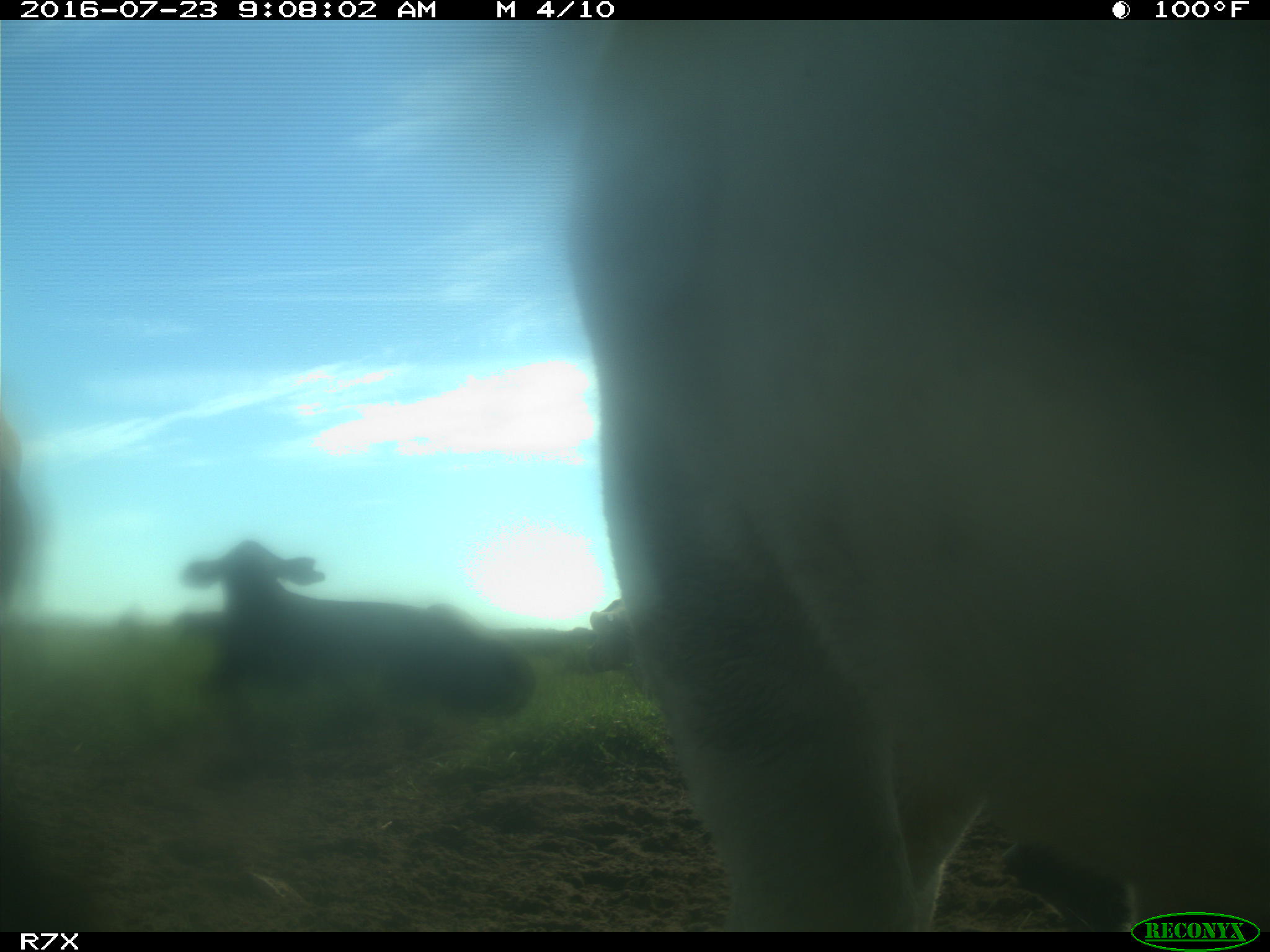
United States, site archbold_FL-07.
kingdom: Animalia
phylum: Chordata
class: Mammalia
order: Artiodactyla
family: Bovidae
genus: Bos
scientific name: Bos taurus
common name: domestic cow